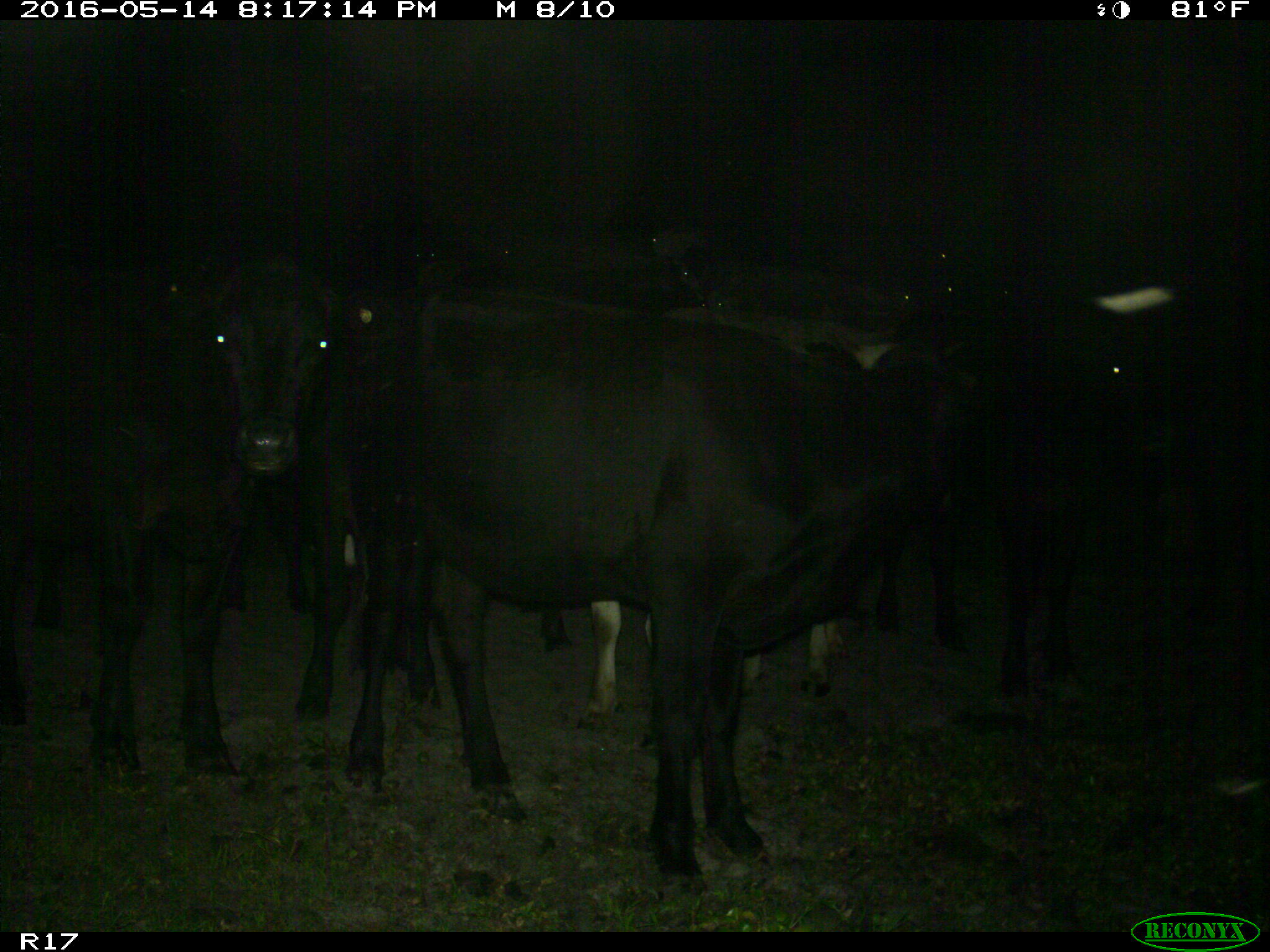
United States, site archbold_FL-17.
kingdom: Animalia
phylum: Chordata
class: Mammalia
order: Artiodactyla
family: Bovidae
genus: Bos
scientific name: Bos taurus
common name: domestic cow